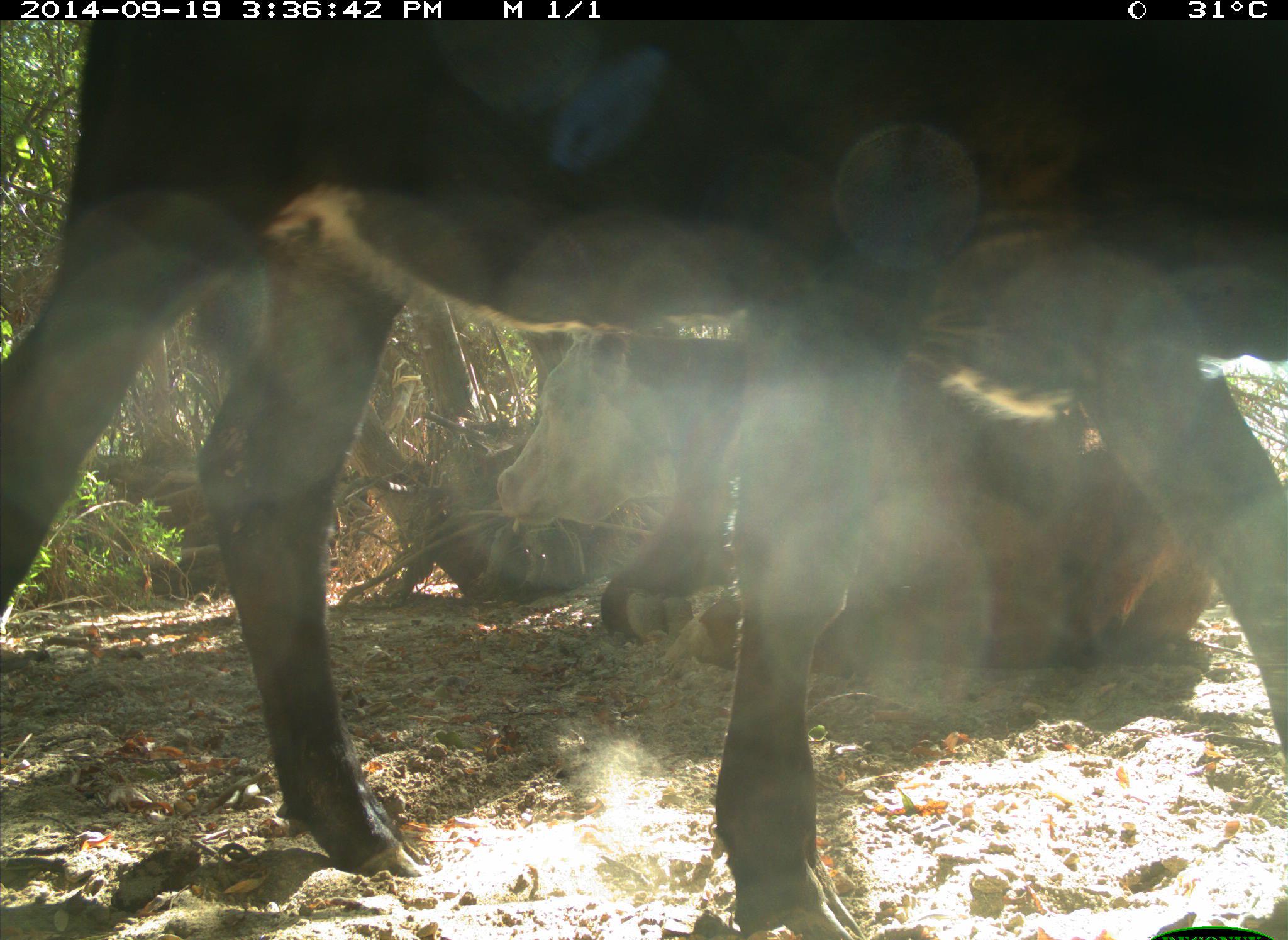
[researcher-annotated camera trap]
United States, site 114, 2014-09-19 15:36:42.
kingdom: Animalia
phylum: Chordata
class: Mammalia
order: Artiodactyla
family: Bovidae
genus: Bos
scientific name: Bos taurus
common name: cow